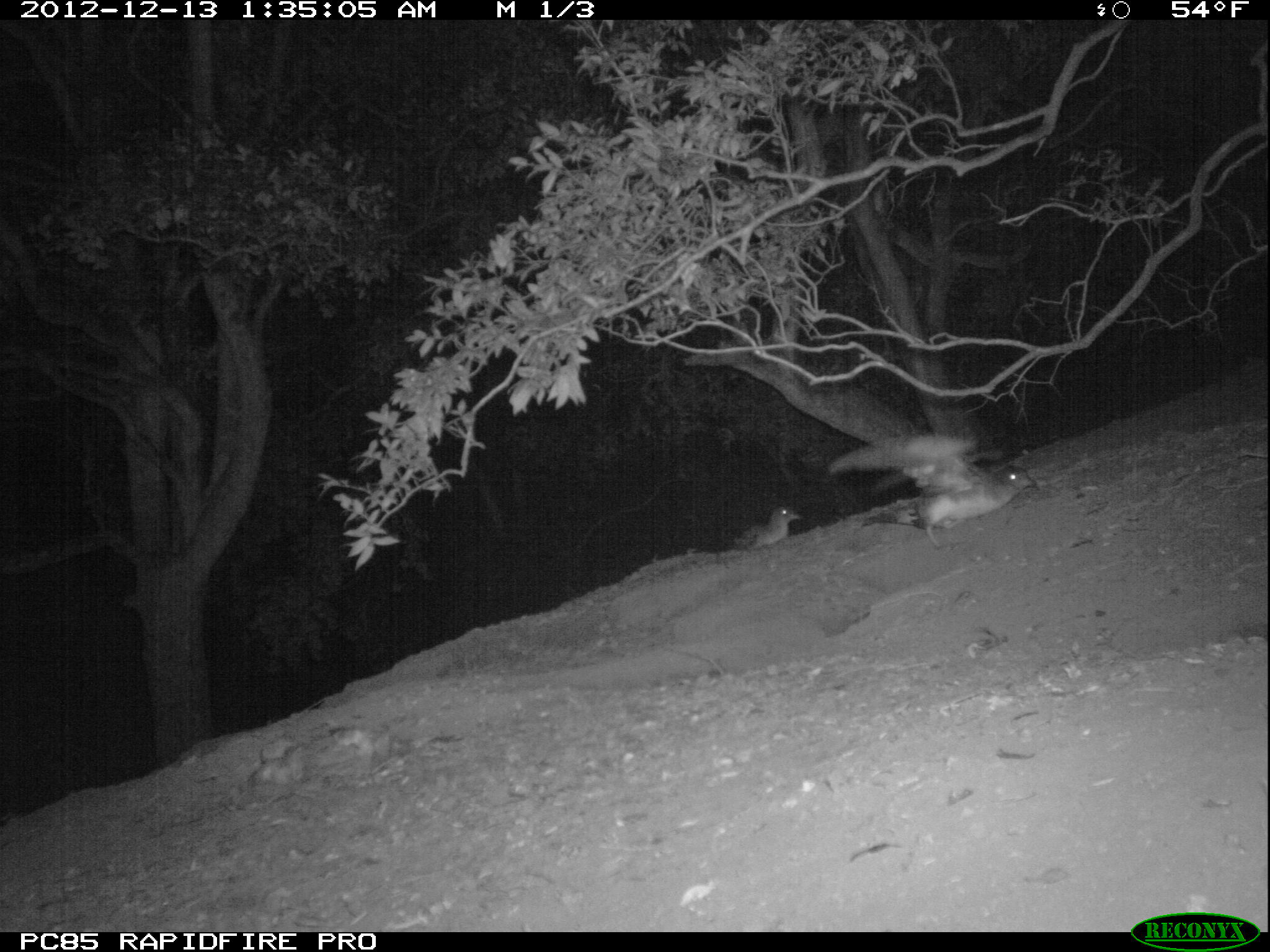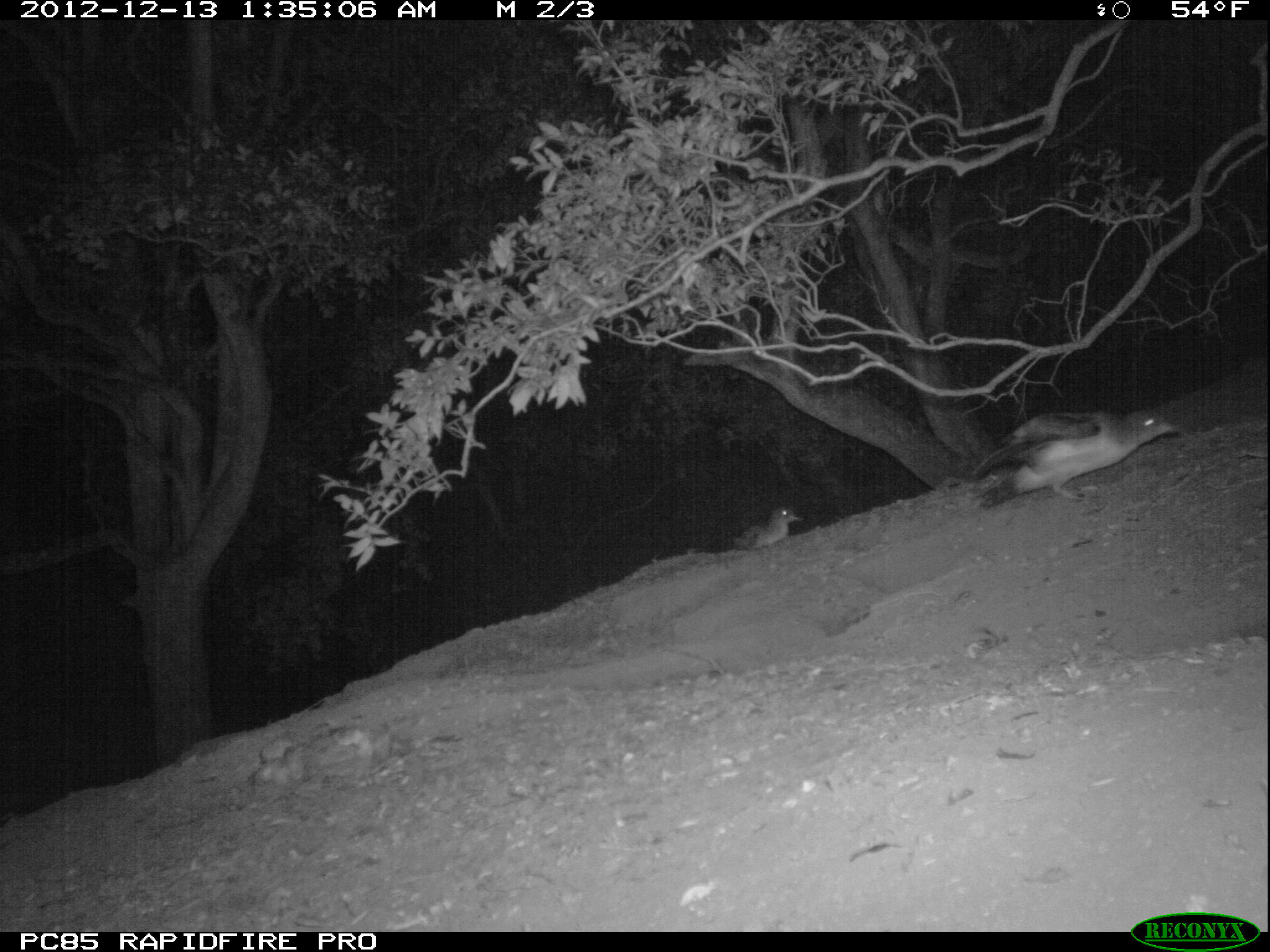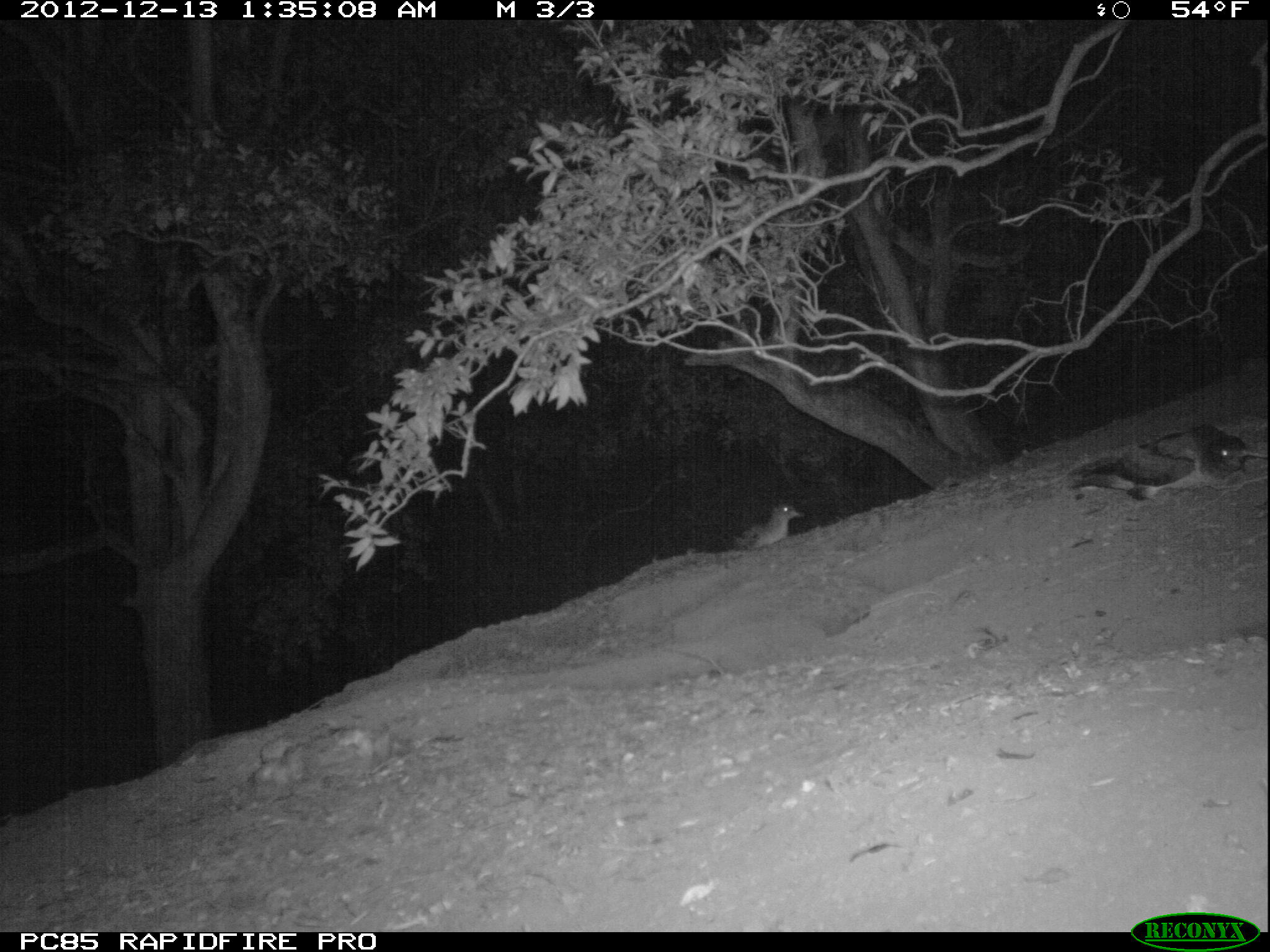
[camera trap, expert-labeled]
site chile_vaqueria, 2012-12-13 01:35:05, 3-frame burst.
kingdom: Animalia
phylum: Chordata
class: Aves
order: Procellariiformes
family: Procellariidae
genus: Calonectris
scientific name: Calonectris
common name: shearwater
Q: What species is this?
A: Shearwater (Calonectris).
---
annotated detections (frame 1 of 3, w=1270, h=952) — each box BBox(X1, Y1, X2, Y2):
shearwater: BBox(830, 440, 1028, 541); BBox(729, 504, 795, 550)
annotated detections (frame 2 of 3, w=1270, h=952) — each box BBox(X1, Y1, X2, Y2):
shearwater: BBox(963, 404, 1177, 505); BBox(735, 507, 796, 549)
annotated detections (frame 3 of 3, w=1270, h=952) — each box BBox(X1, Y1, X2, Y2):
shearwater: BBox(1072, 421, 1255, 505); BBox(734, 500, 797, 548)